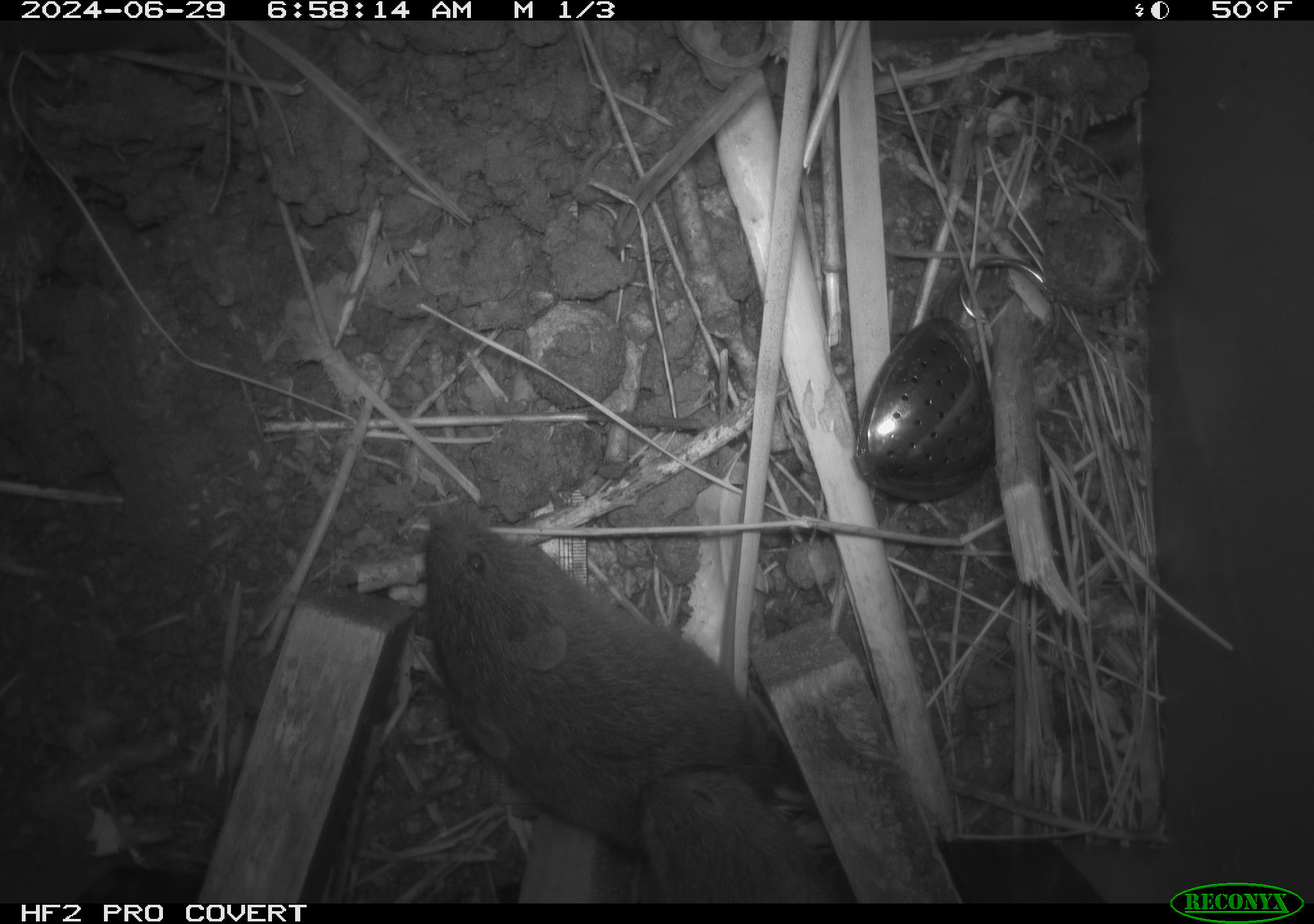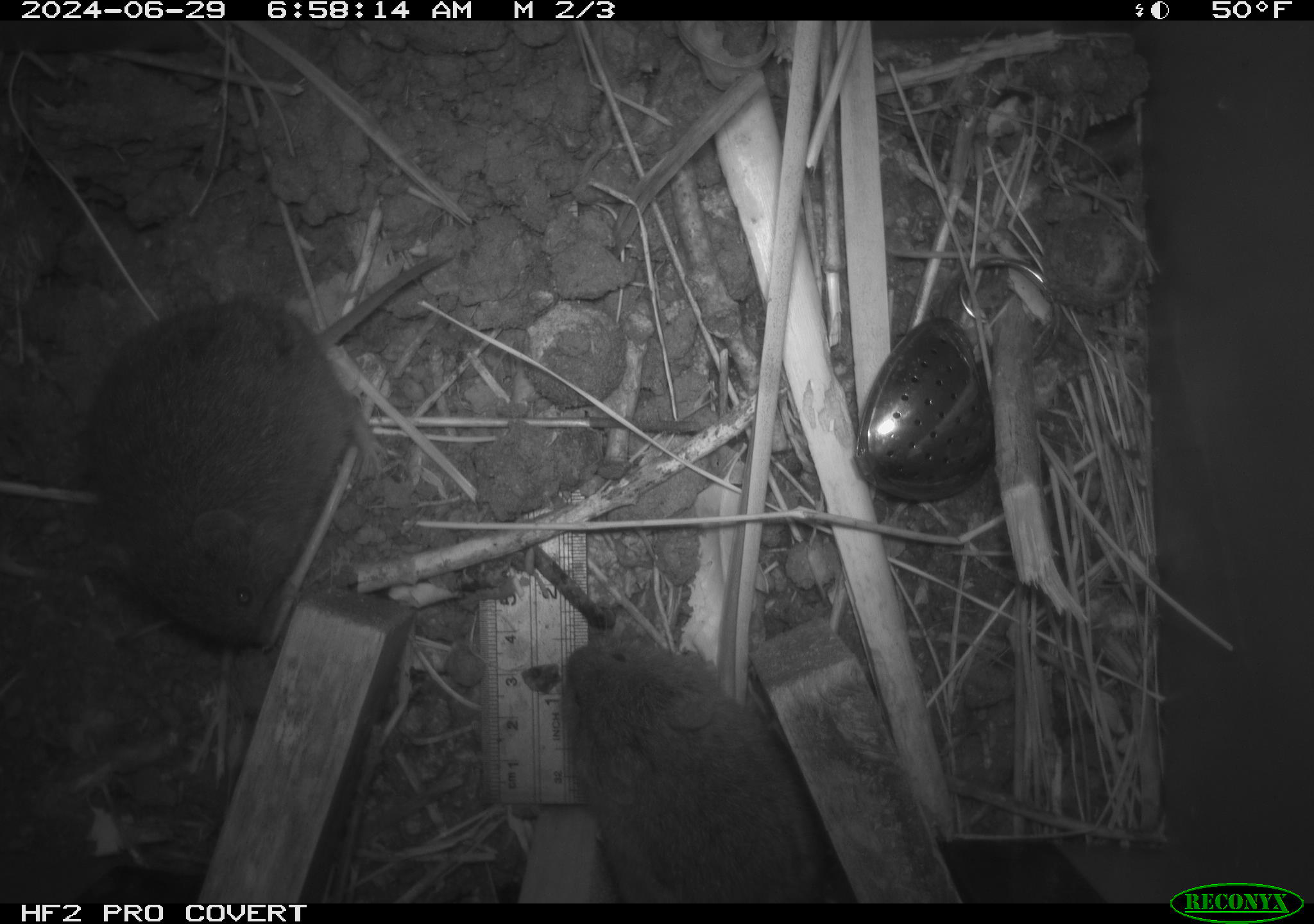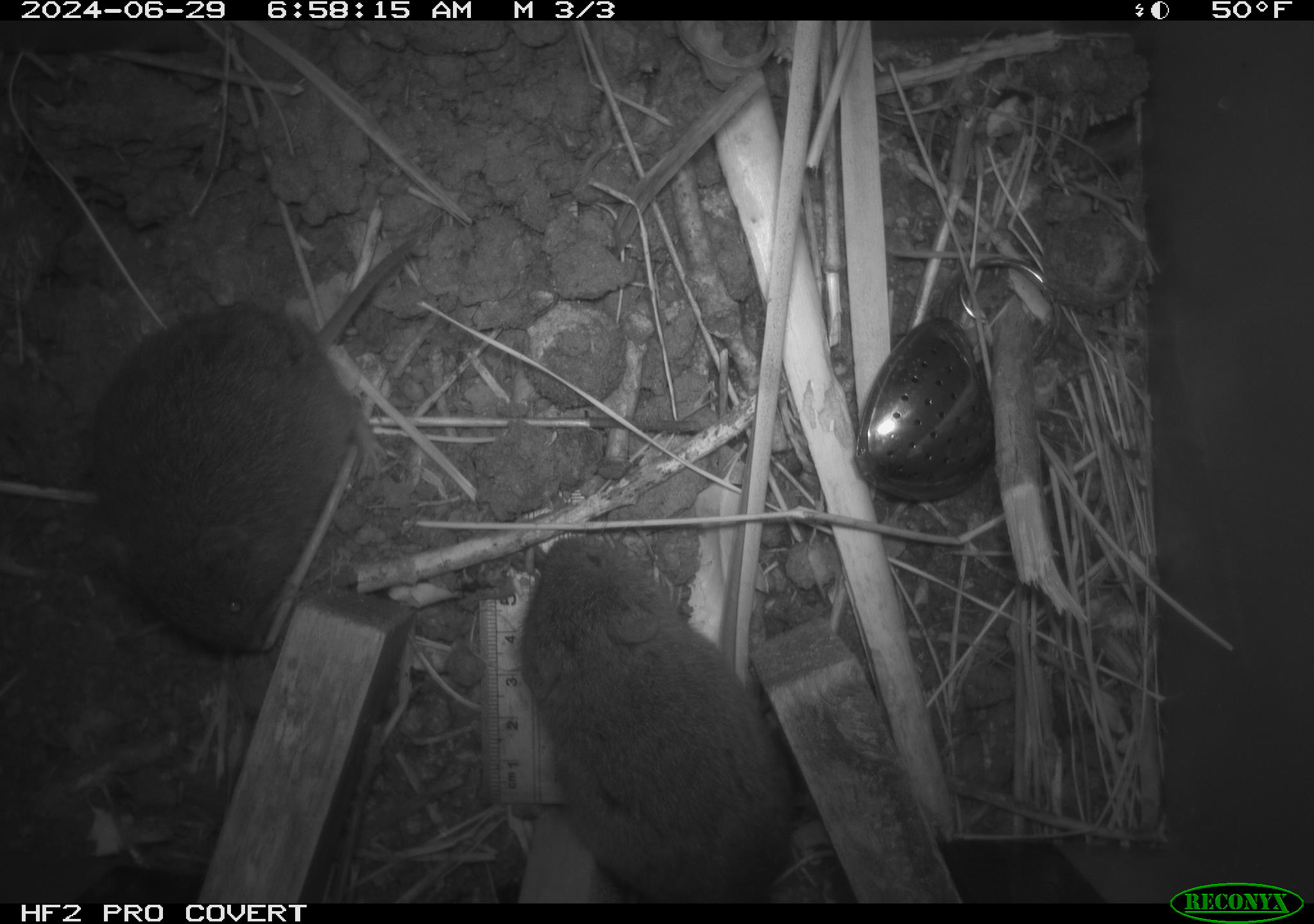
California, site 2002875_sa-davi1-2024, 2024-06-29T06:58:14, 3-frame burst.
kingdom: Animalia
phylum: Chordata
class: Mammalia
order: Rodentia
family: Cricetidae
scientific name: Arvicolinae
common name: voles, lemmings, and muskrats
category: arvicolinae subfamily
Arvicolinae subfamily (voles, lemmings, and muskrats) (Arvicolinae).